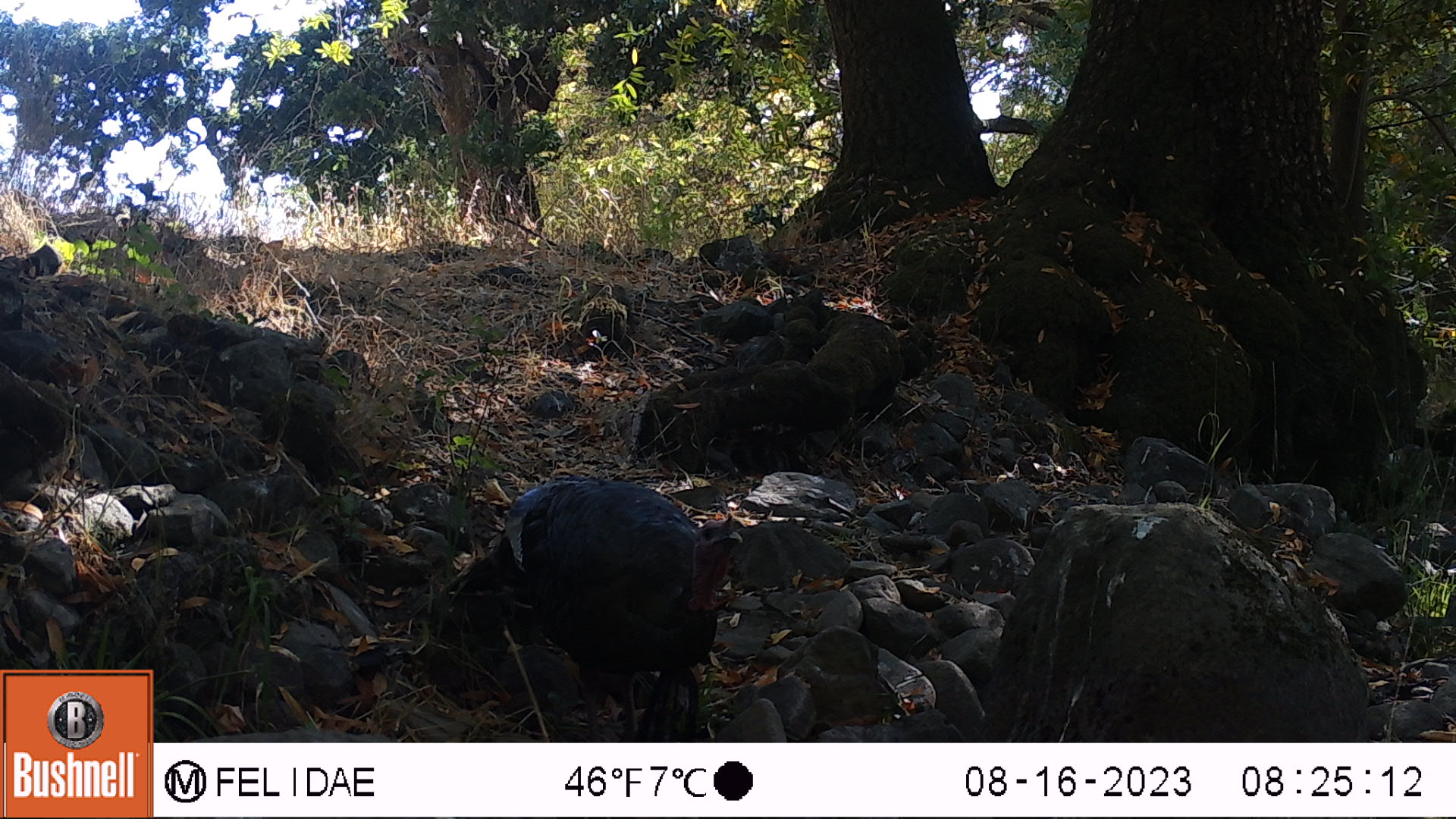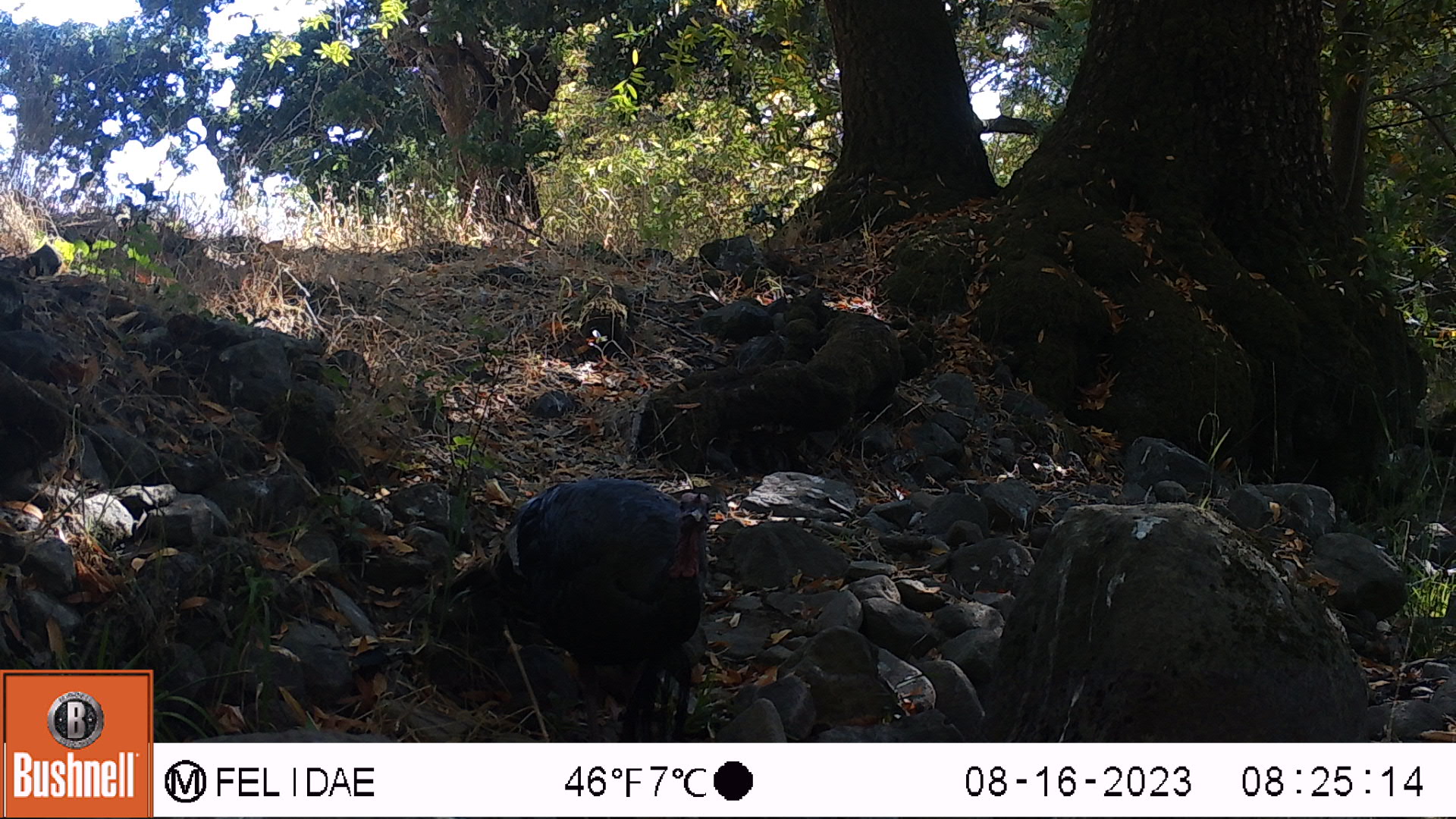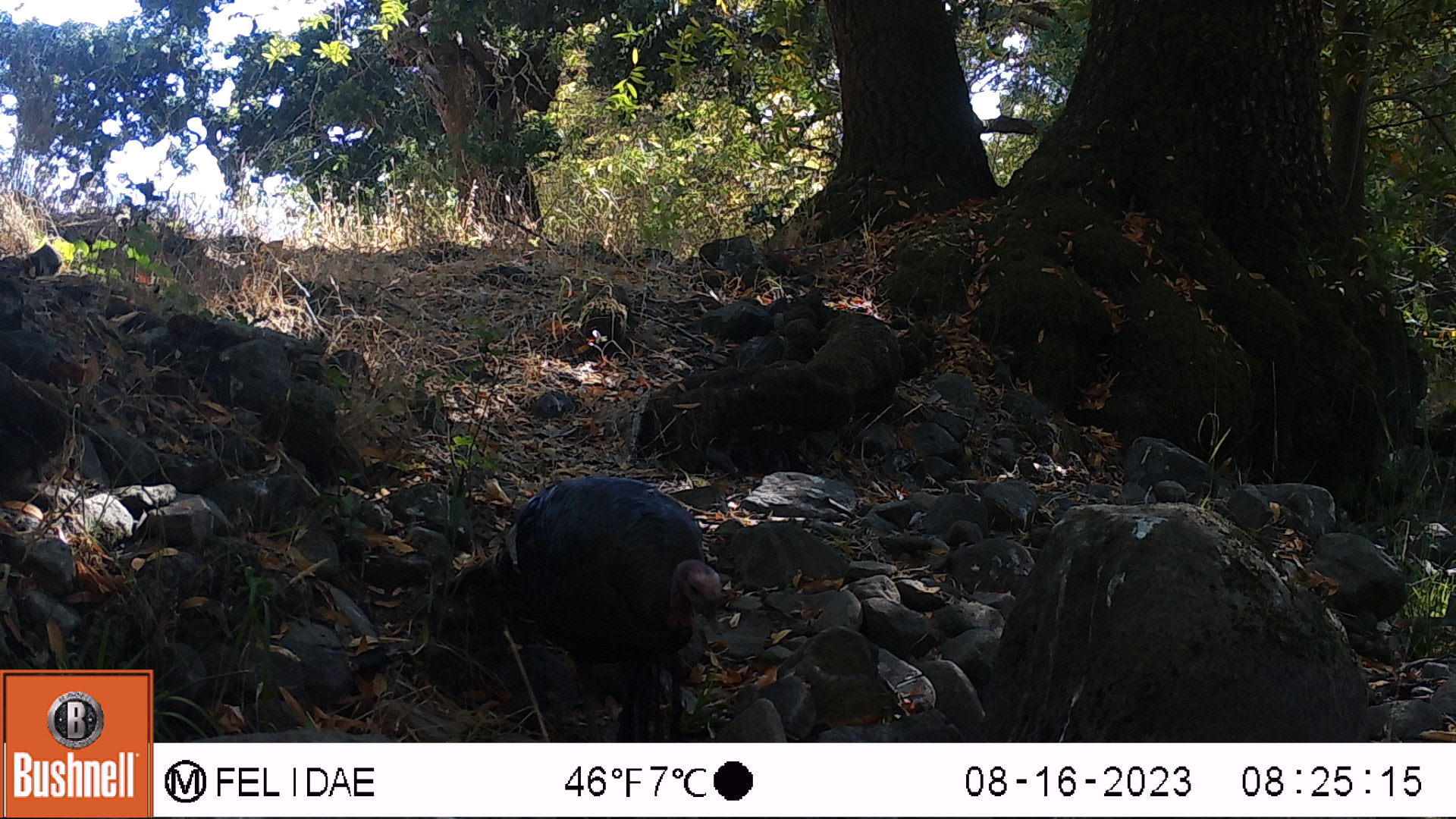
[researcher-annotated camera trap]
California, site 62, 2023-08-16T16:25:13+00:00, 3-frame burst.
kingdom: Animalia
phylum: Chordata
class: Aves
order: Galliformes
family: Phasianidae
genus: Meleagris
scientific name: Meleagris gallopavo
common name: turkey